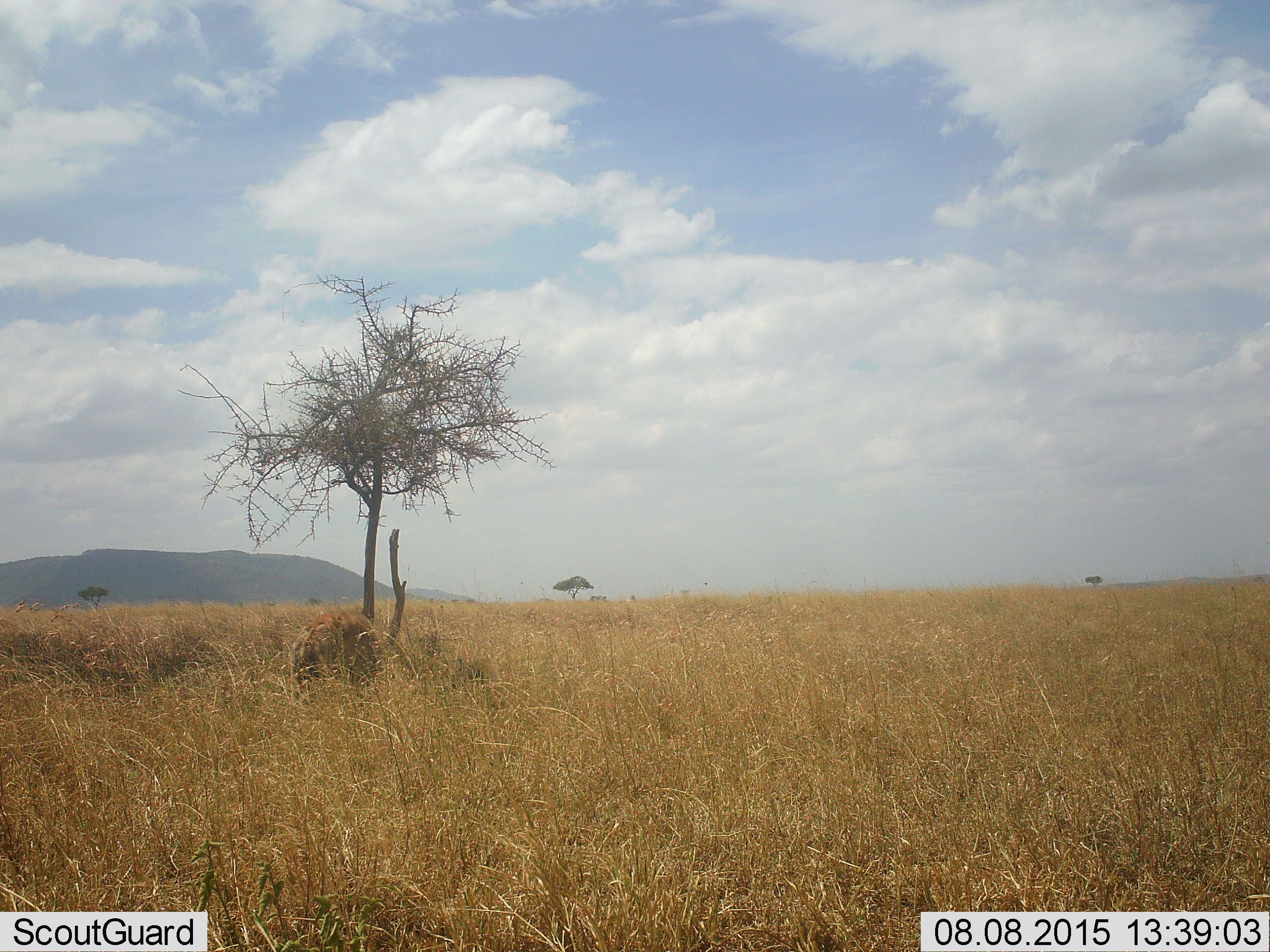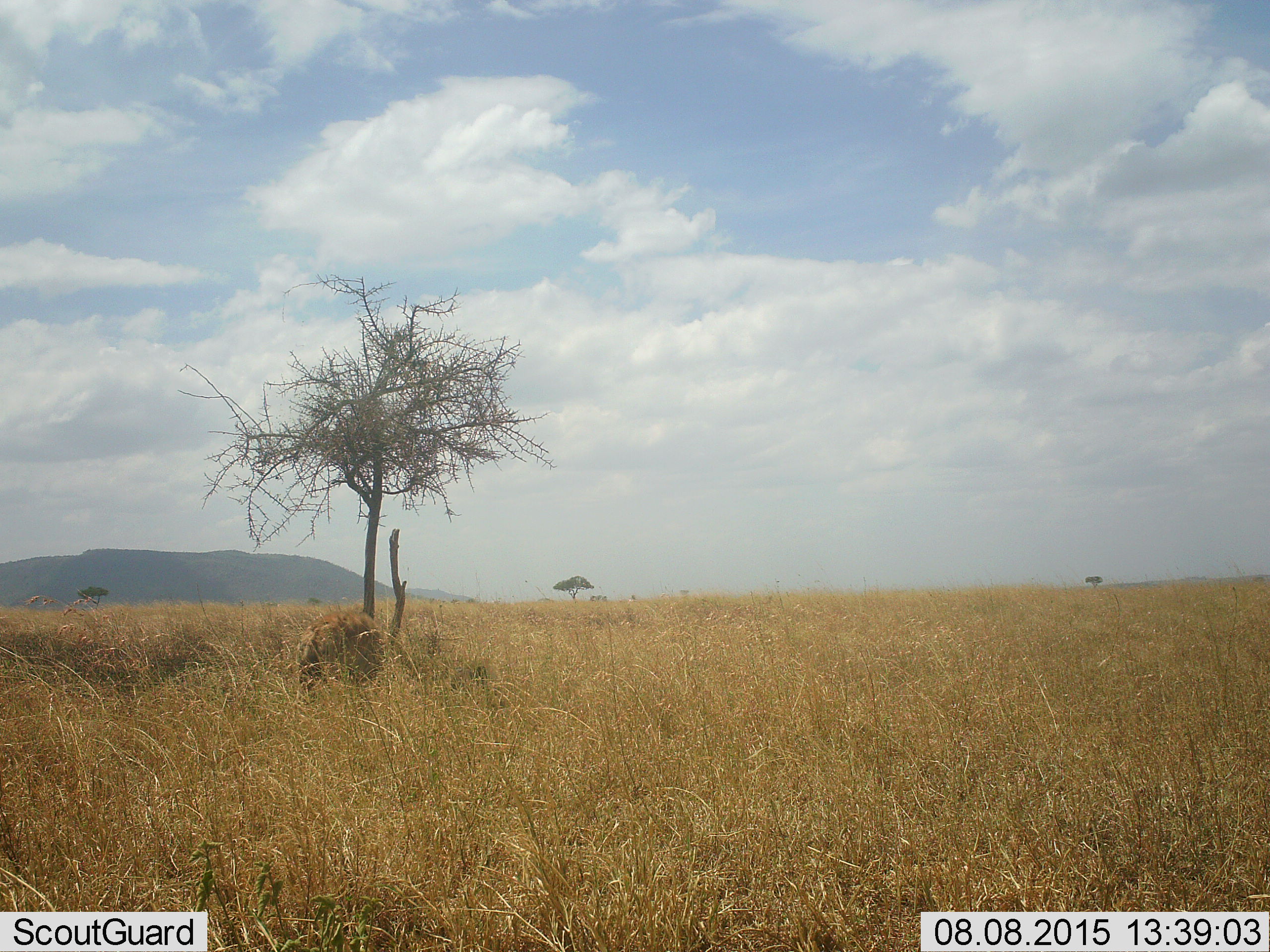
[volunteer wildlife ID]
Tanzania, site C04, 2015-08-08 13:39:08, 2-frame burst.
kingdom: Animalia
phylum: Chordata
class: Mammalia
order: Carnivora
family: Felidae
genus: Panthera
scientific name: Panthera leo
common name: lion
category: lionmale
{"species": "lionmale (lion) (Panthera leo)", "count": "1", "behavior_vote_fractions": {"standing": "20%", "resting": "0%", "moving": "40%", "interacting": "0%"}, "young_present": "0%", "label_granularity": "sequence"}